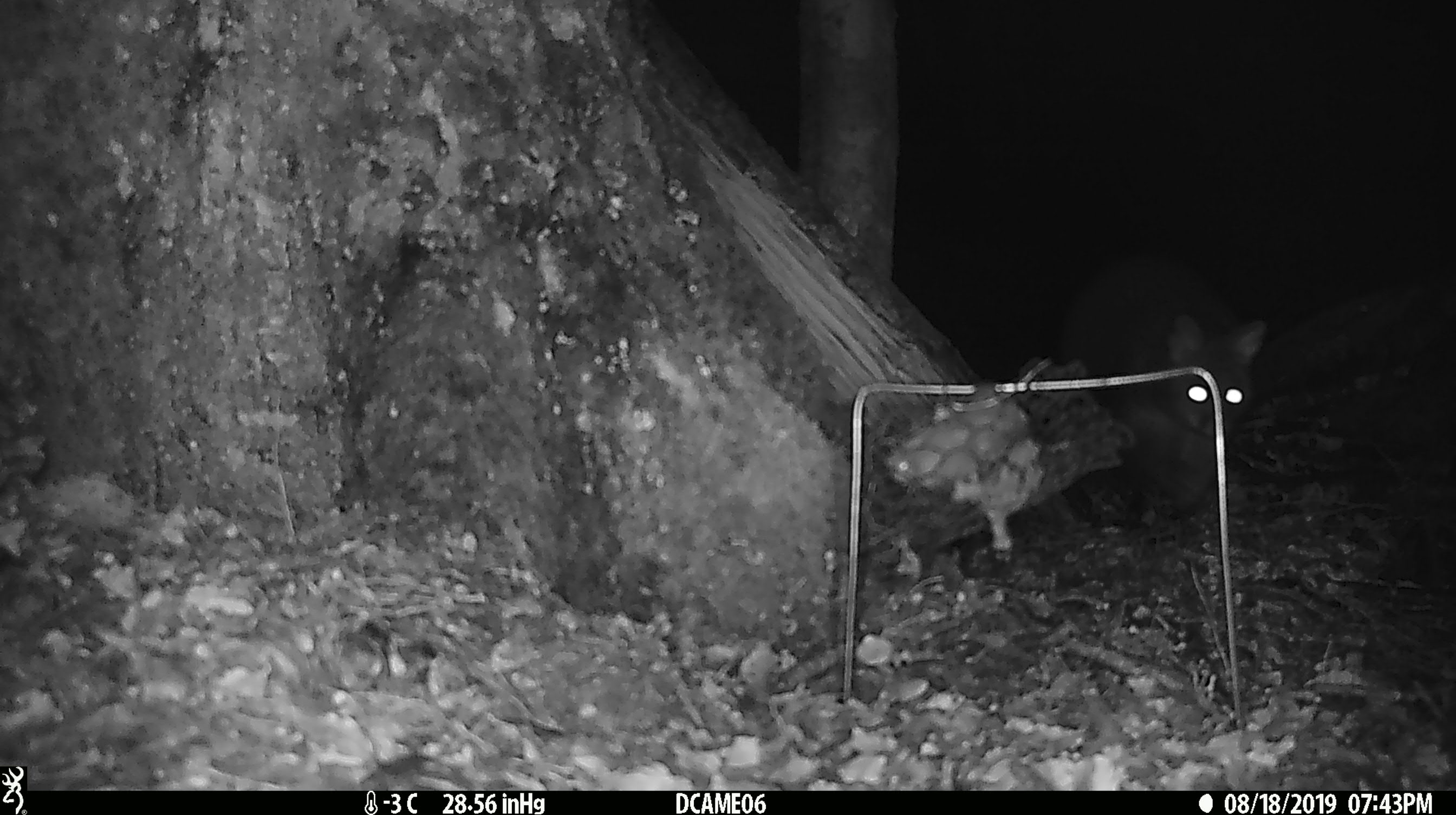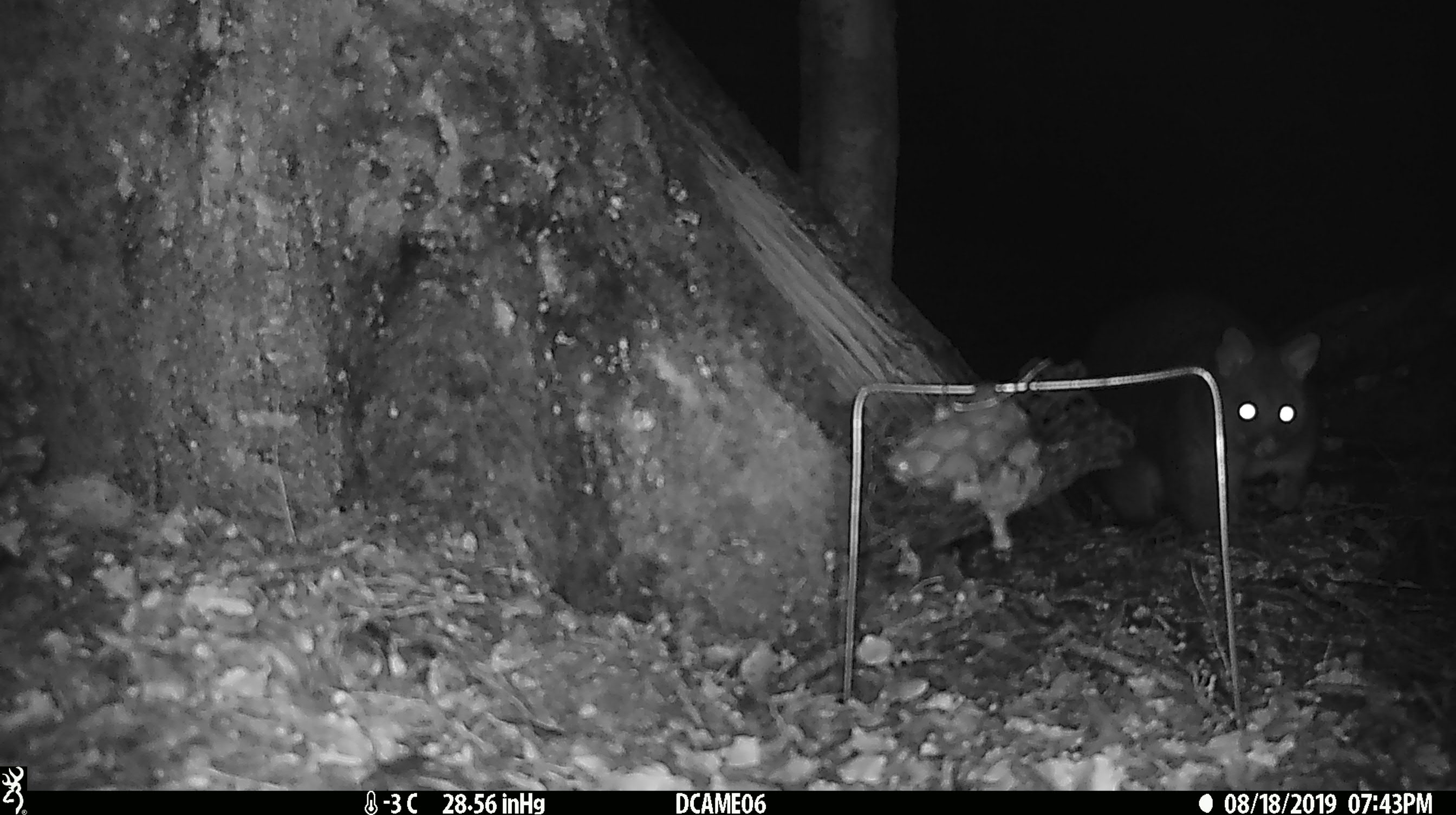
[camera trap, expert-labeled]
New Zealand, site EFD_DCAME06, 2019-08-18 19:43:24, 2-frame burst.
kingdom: Animalia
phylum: Chordata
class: Mammalia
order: Diprotodontia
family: Phalangeridae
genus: Trichosurus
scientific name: Trichosurus vulpecula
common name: common brushtail possum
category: possum